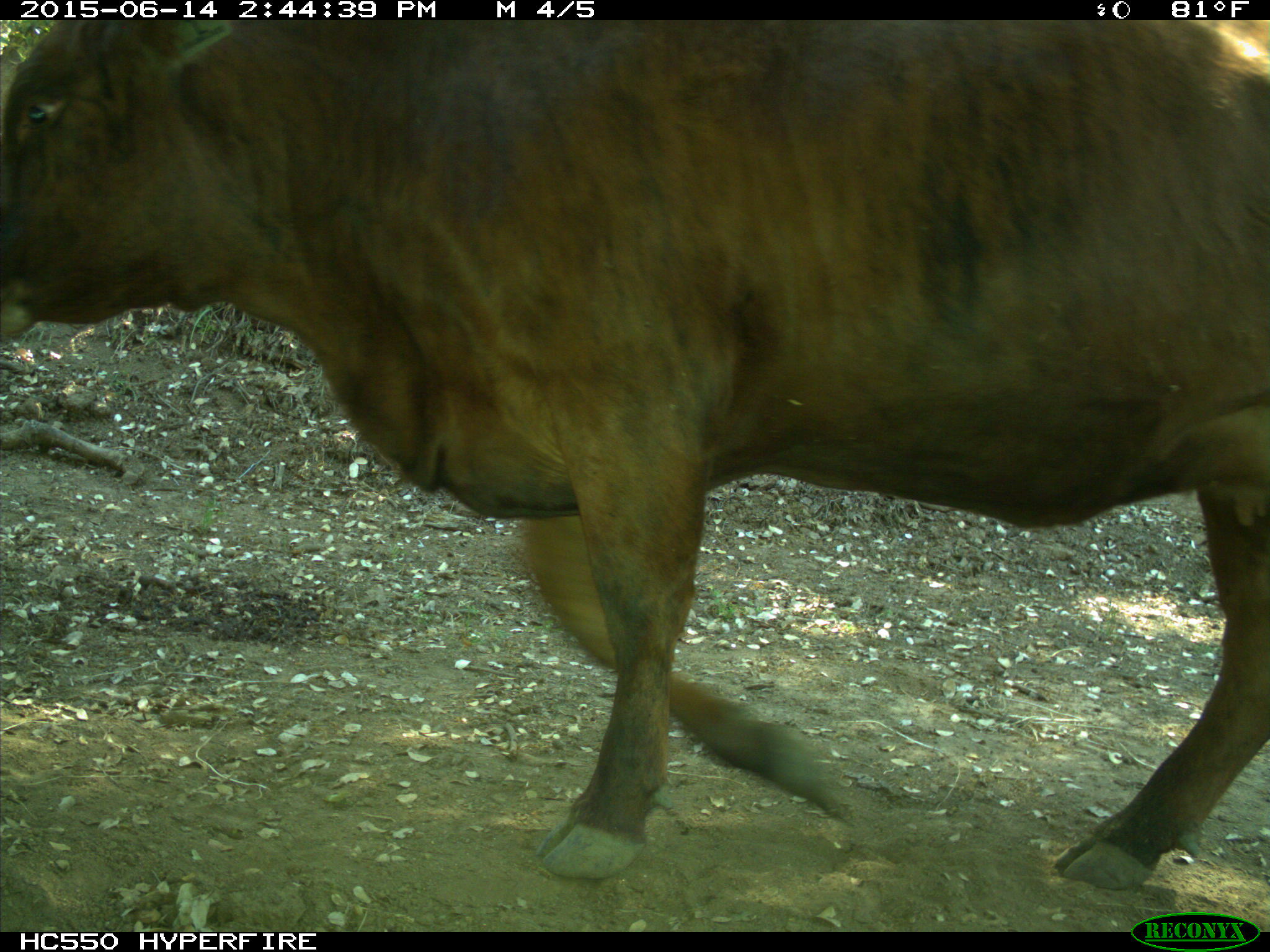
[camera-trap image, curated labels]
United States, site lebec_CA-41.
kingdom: Animalia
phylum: Chordata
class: Mammalia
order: Artiodactyla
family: Bovidae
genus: Bos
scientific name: Bos taurus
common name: domestic cow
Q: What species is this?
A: Bos taurus (domestic cow).